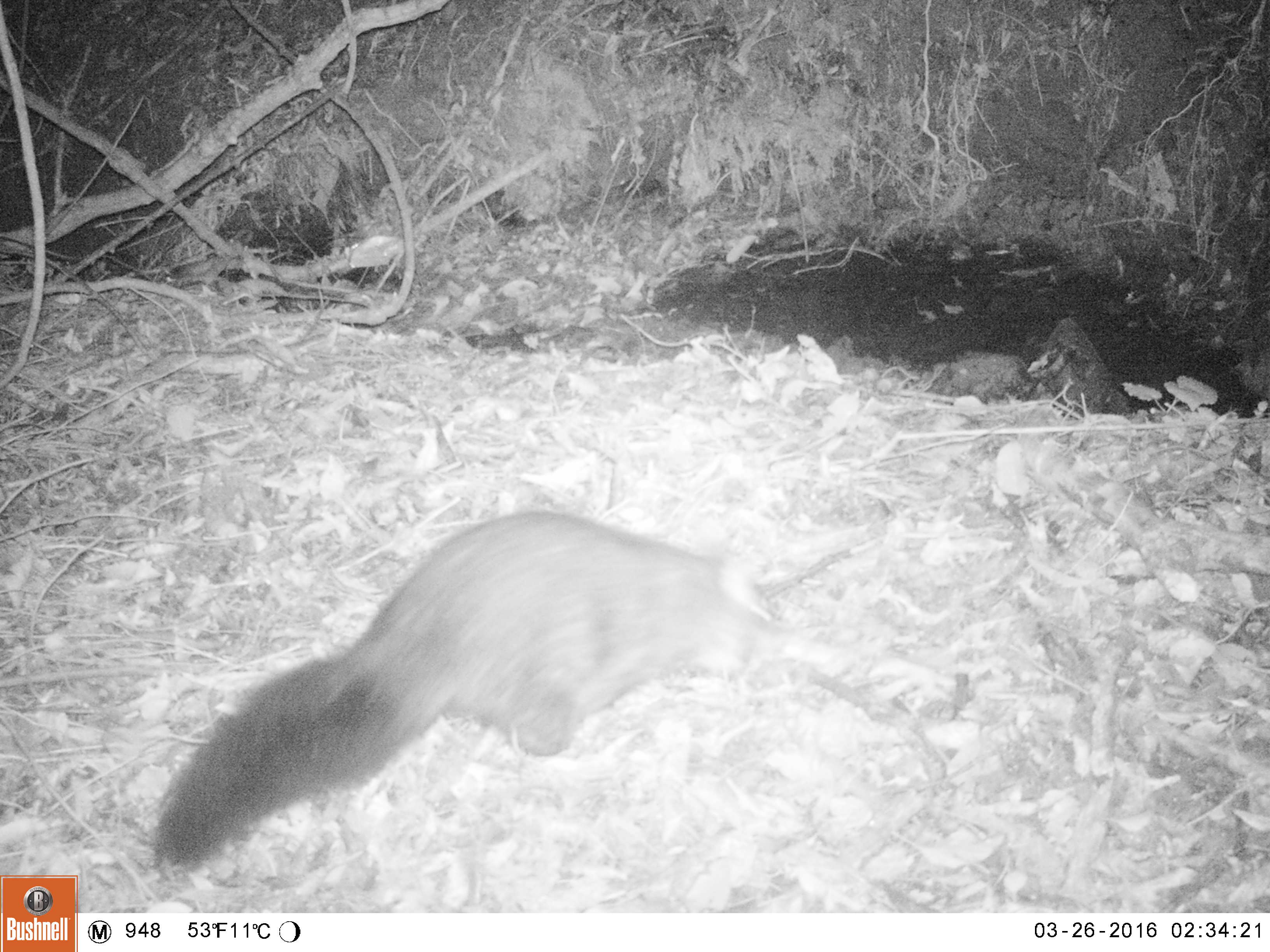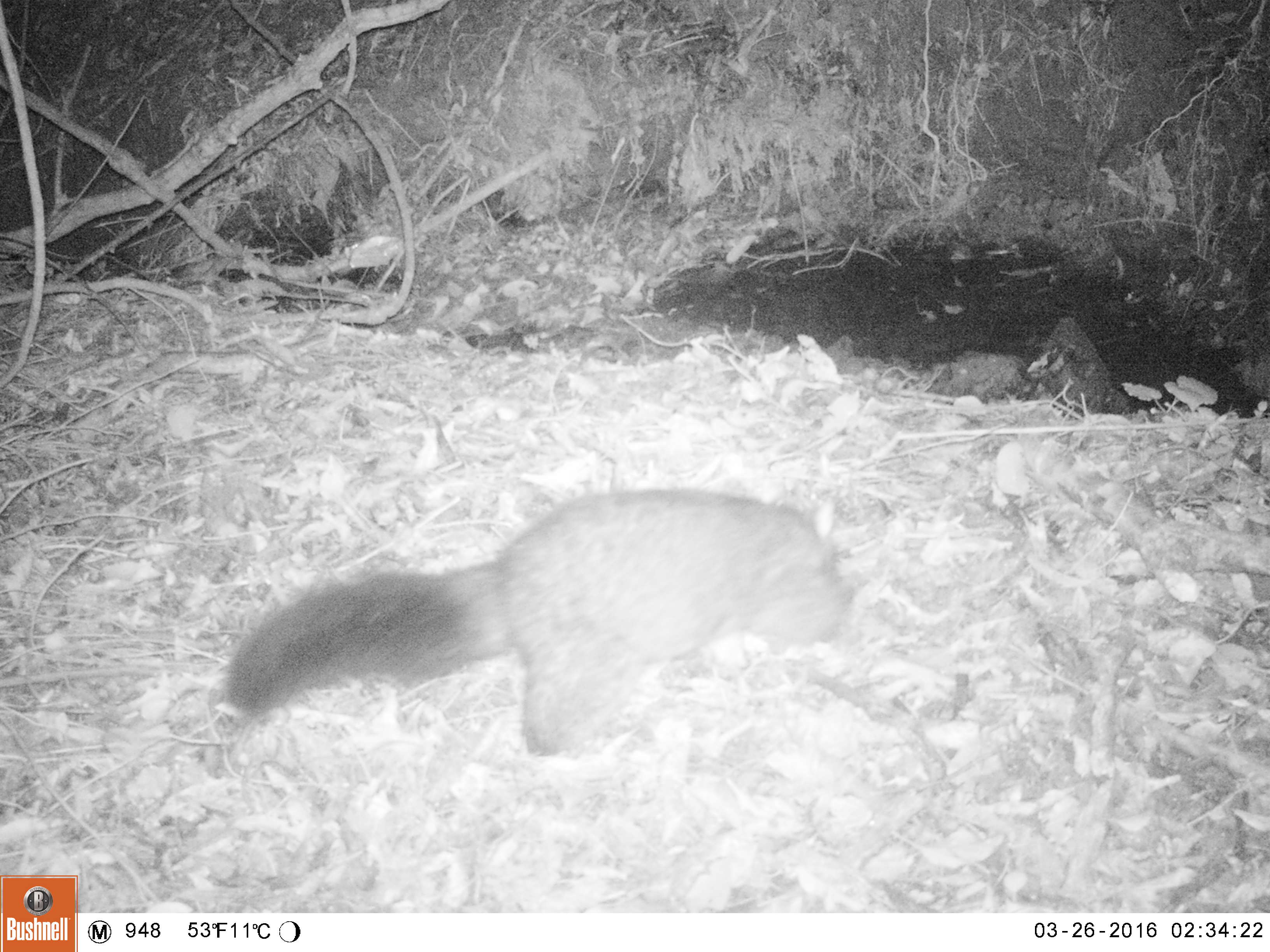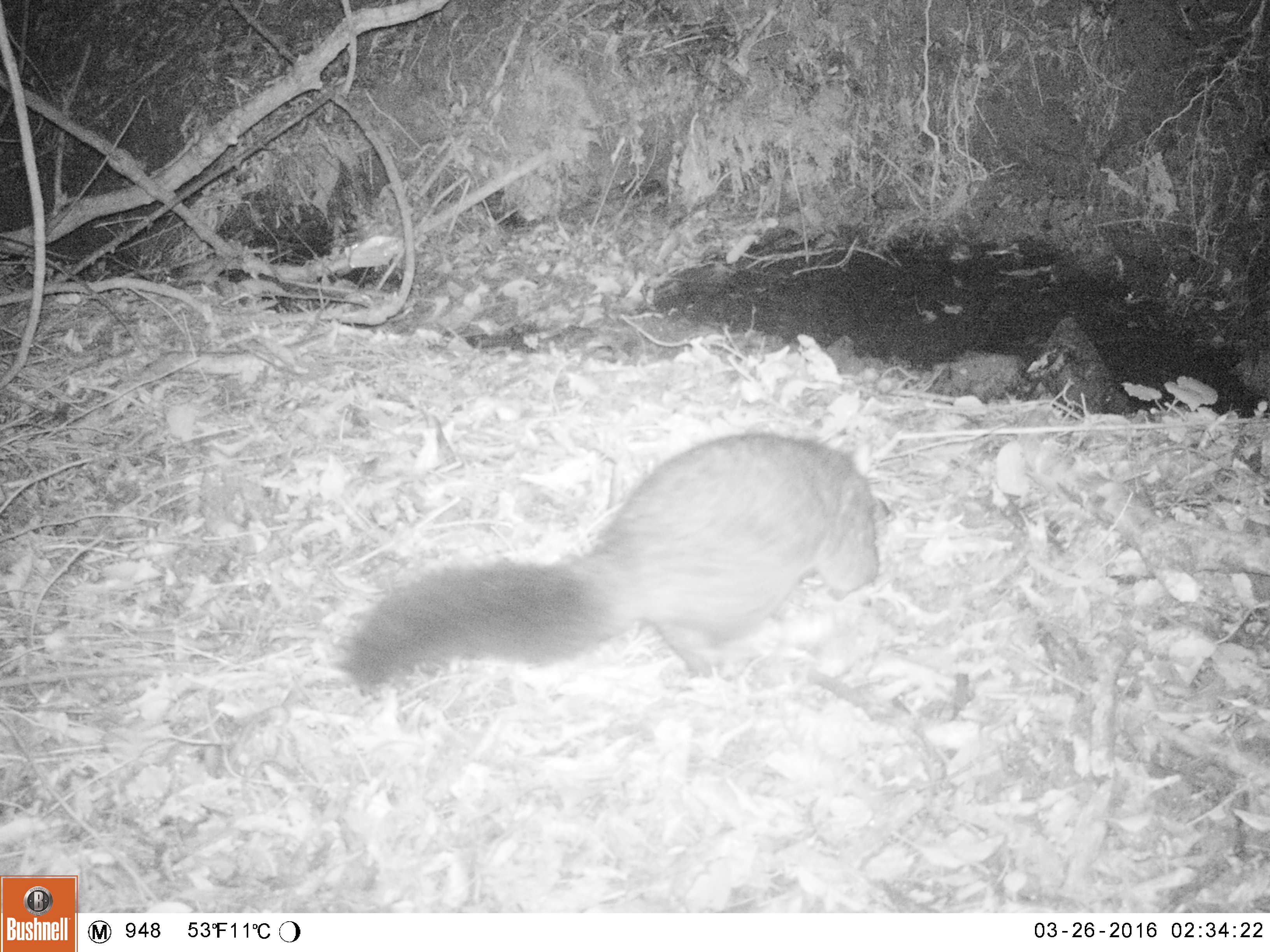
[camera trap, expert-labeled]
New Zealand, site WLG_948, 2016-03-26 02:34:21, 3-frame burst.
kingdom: Animalia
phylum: Chordata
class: Mammalia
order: Diprotodontia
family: Phalangeridae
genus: Trichosurus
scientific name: Trichosurus vulpecula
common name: common brushtail possum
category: possum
Possum (common brushtail possum) (Trichosurus vulpecula).